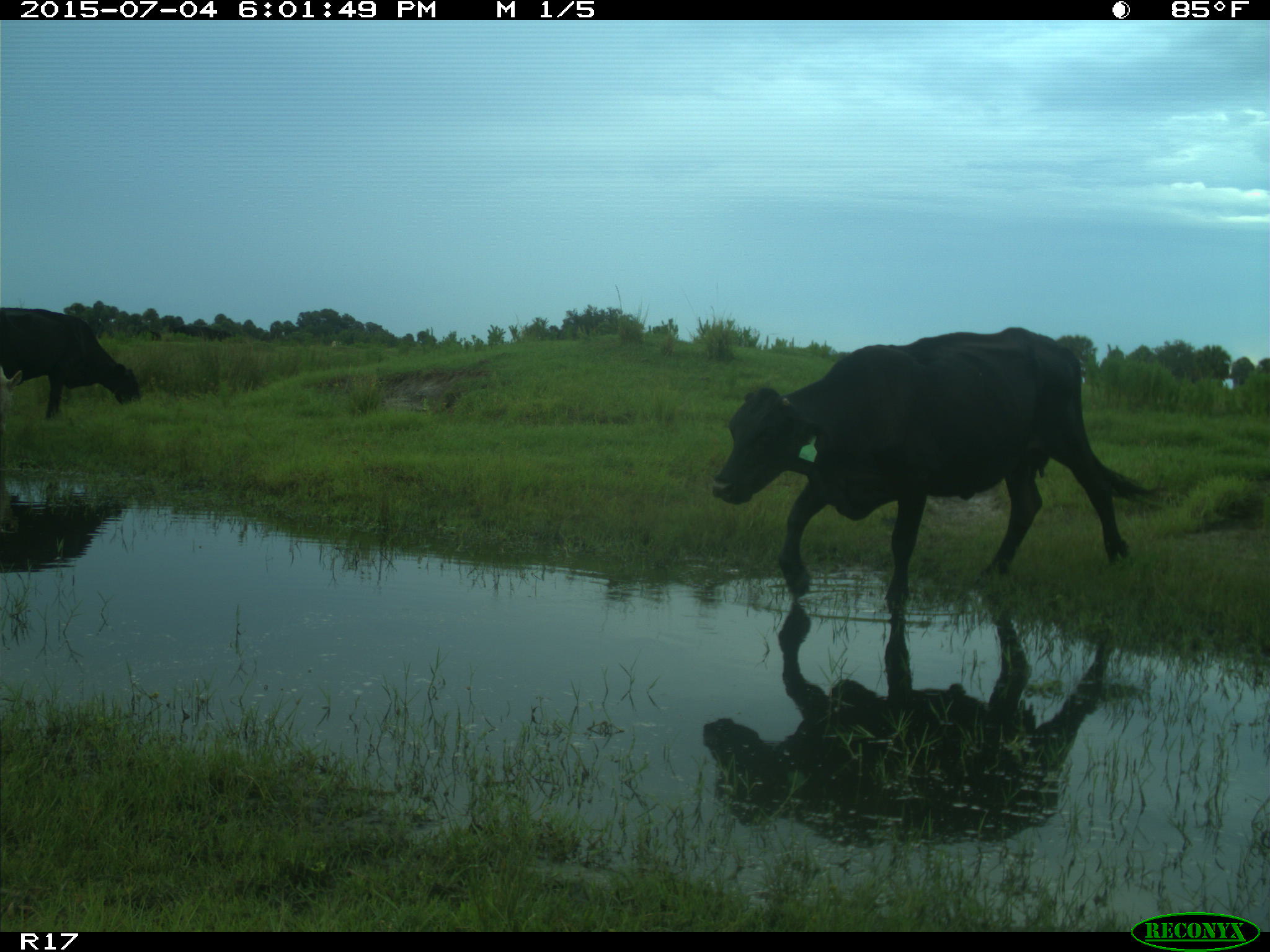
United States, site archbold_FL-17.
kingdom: Animalia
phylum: Chordata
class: Mammalia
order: Artiodactyla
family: Bovidae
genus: Bos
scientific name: Bos taurus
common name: domestic cow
Bos taurus (domestic cow).